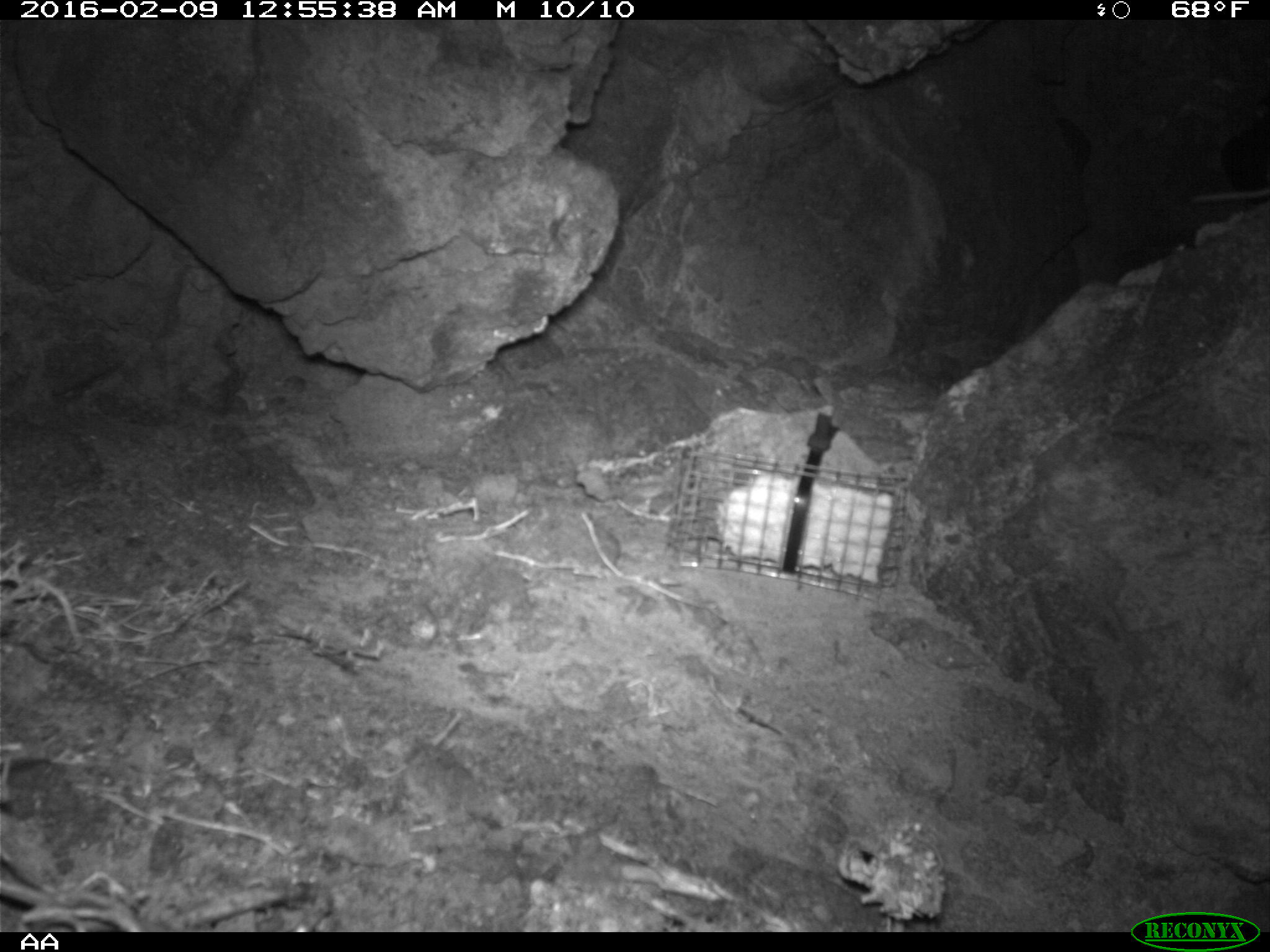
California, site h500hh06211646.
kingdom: Animalia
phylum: Chordata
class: Mammalia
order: Rodentia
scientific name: Rodentia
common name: rodent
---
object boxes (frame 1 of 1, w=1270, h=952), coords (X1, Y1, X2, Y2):
rodent: (1192, 189, 1269, 201)